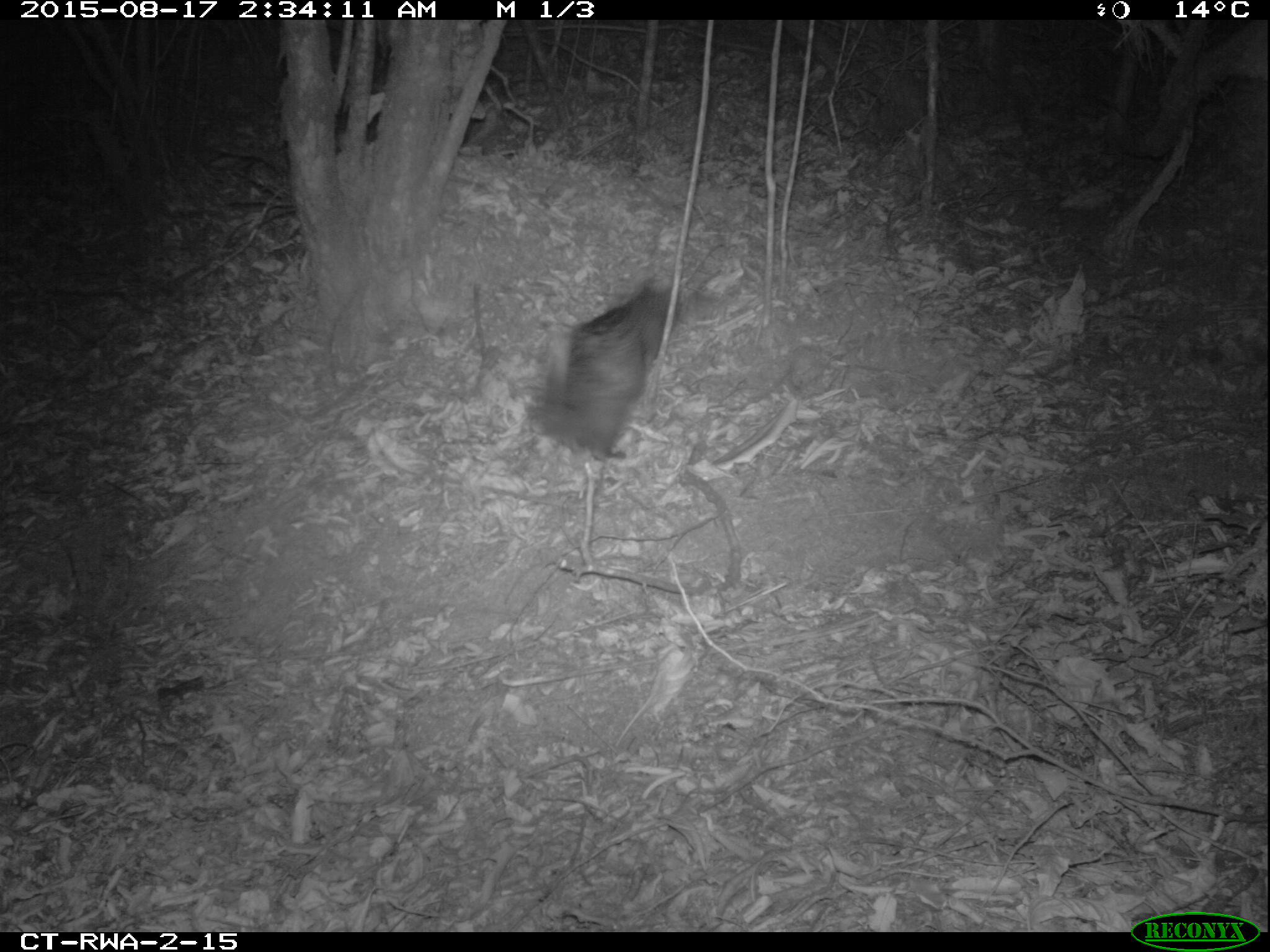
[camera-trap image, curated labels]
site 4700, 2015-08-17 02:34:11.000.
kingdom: Animalia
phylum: Chordata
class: Mammalia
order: Rodentia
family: Hystricidae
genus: Atherurus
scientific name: Atherurus africanus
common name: african brush-tailed porcupine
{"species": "Atherurus africanus (african brush-tailed porcupine)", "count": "1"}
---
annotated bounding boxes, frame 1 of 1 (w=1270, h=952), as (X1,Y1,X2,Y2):
atherurus africanus: (522,281,681,465)